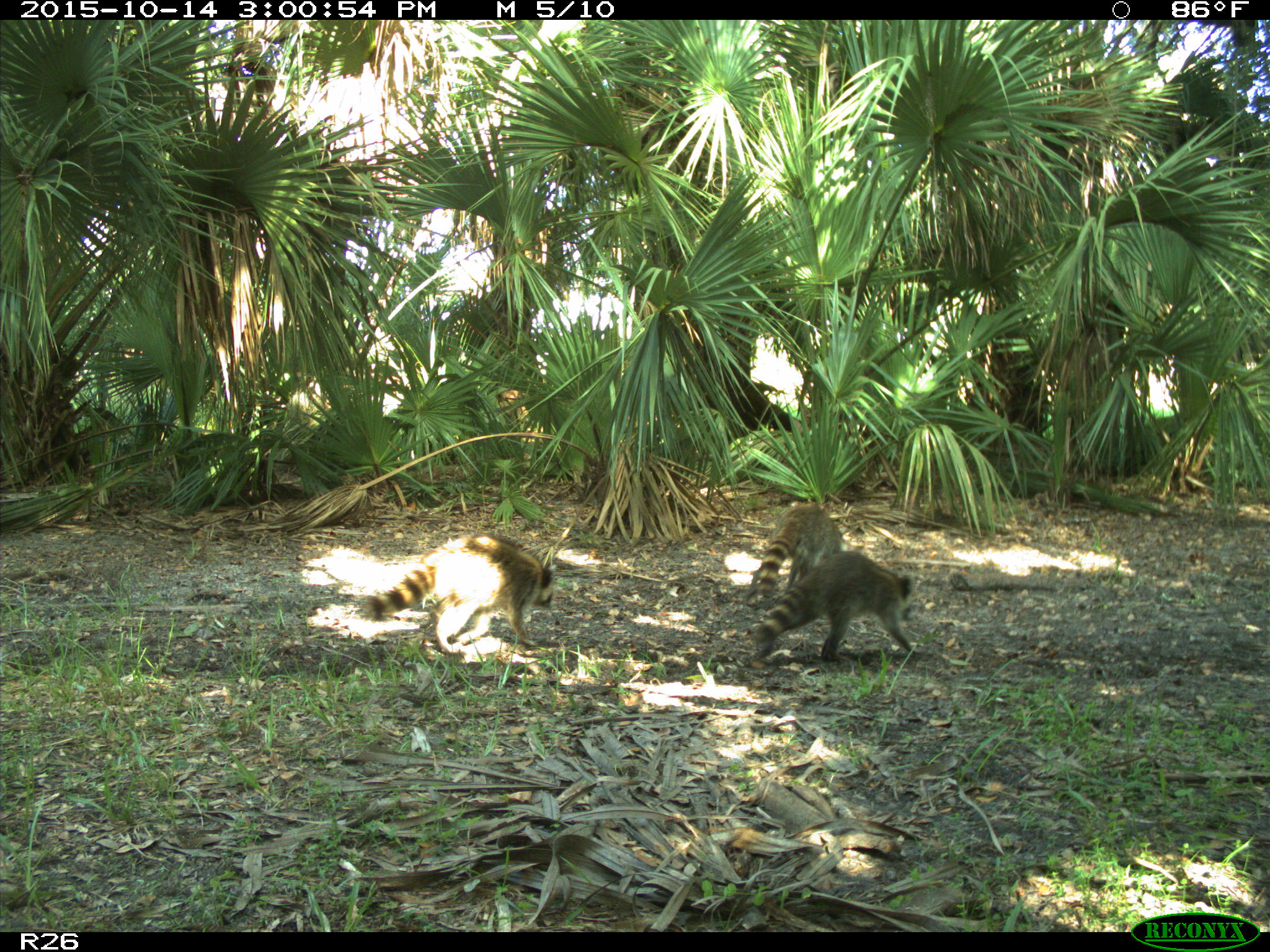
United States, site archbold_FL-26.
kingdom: Animalia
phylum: Chordata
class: Mammalia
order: Carnivora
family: Procyonidae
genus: Procyon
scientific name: Procyon lotor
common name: common raccoon